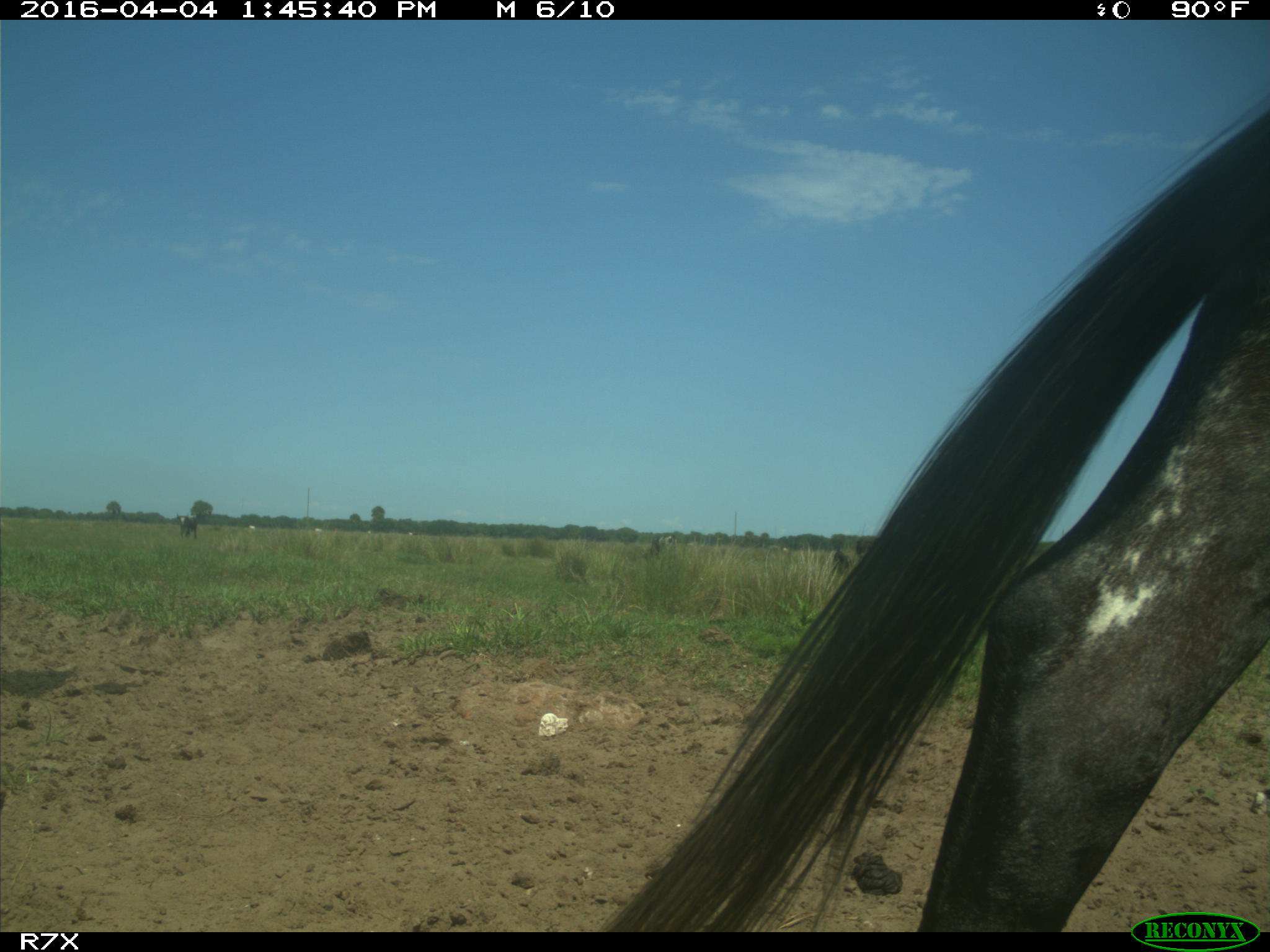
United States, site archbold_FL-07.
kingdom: Animalia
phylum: Chordata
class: Mammalia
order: Artiodactyla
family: Bovidae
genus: Bos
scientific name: Bos taurus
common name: domestic cow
Bos taurus (domestic cow).